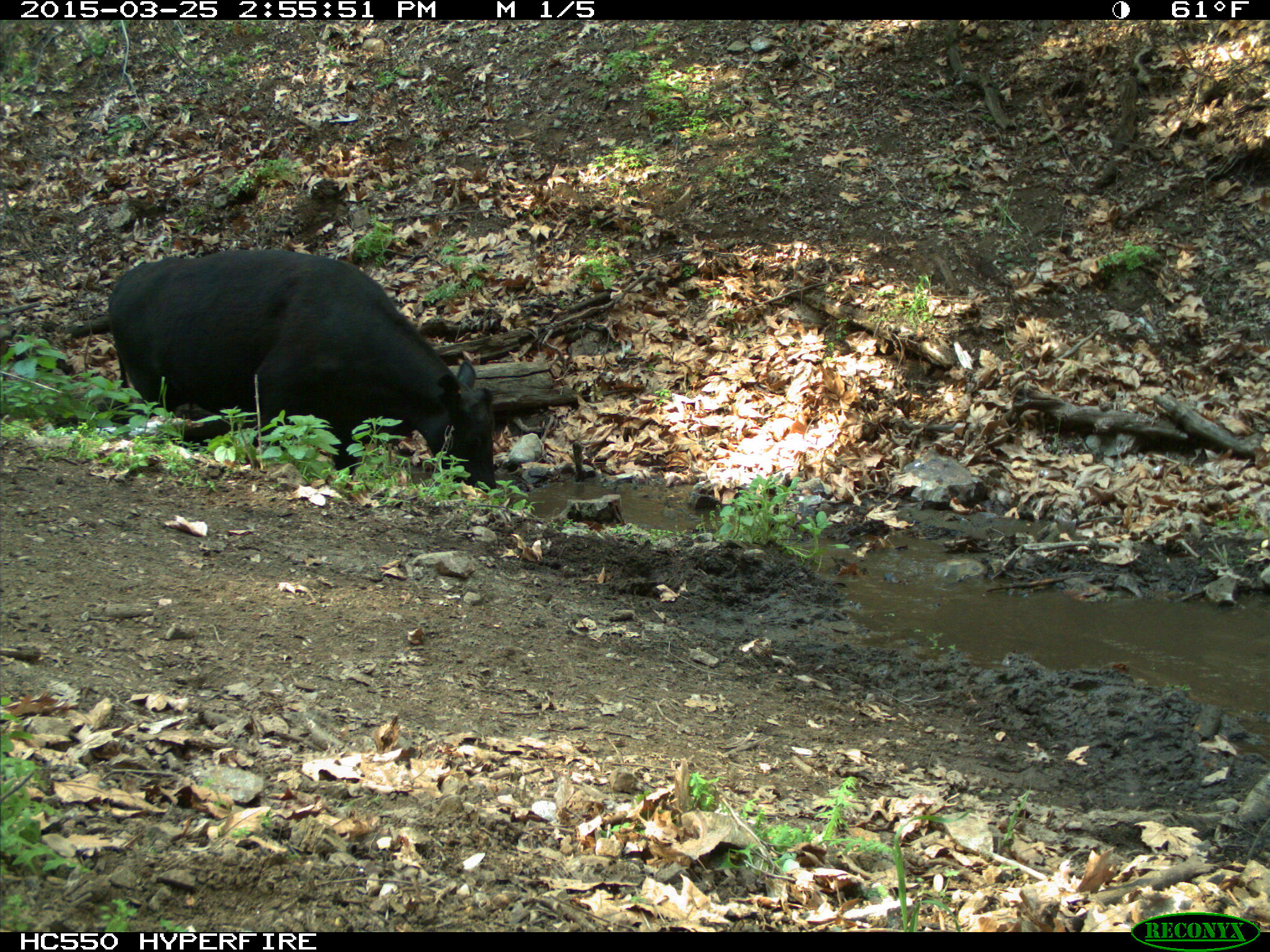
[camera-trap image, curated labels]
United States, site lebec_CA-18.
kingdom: Animalia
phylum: Chordata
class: Mammalia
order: Artiodactyla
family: Bovidae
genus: Bos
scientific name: Bos taurus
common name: domestic cow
Bos taurus (domestic cow).